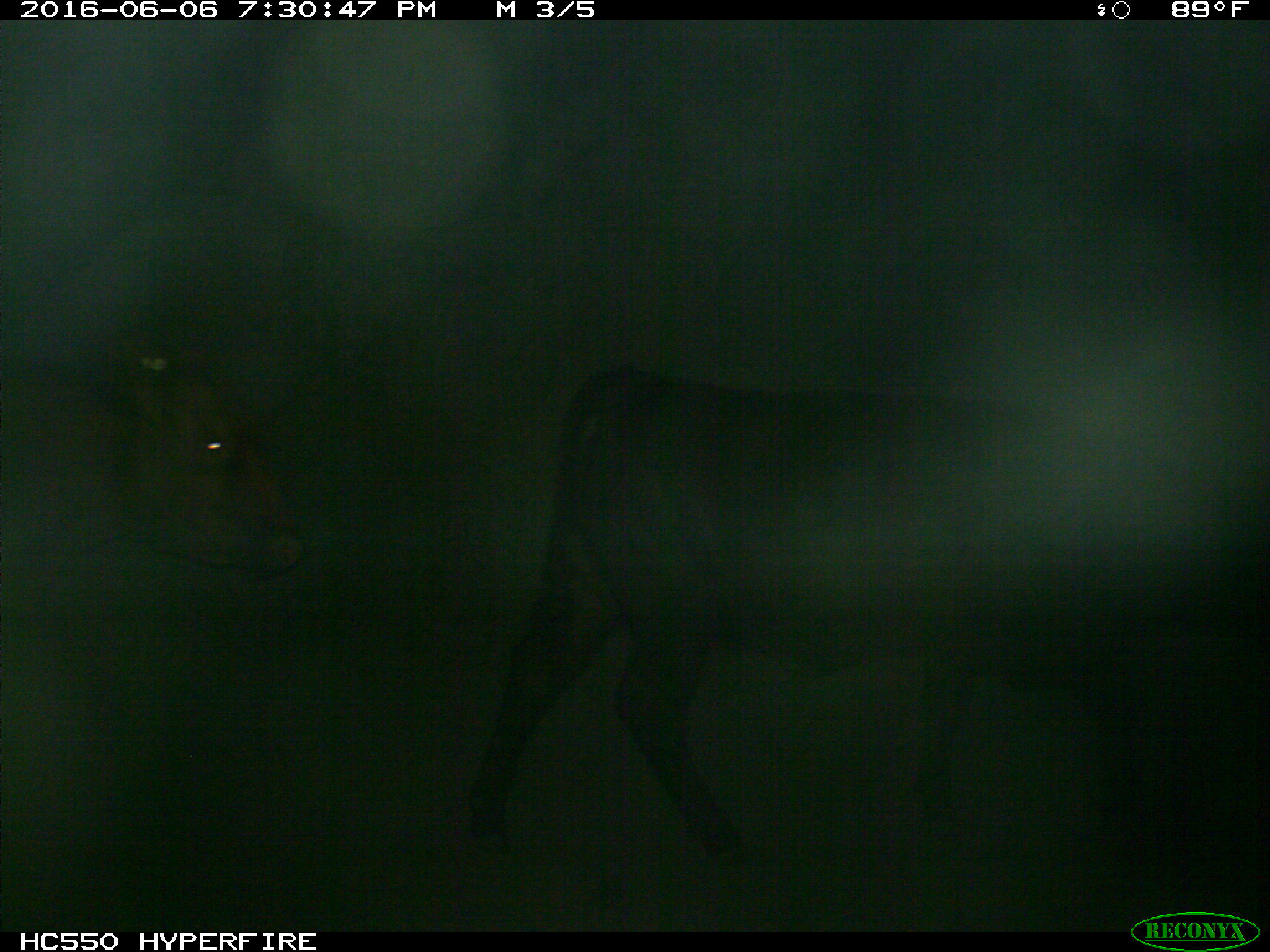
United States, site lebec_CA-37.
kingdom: Animalia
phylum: Chordata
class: Mammalia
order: Artiodactyla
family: Bovidae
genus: Bos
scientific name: Bos taurus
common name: domestic cow